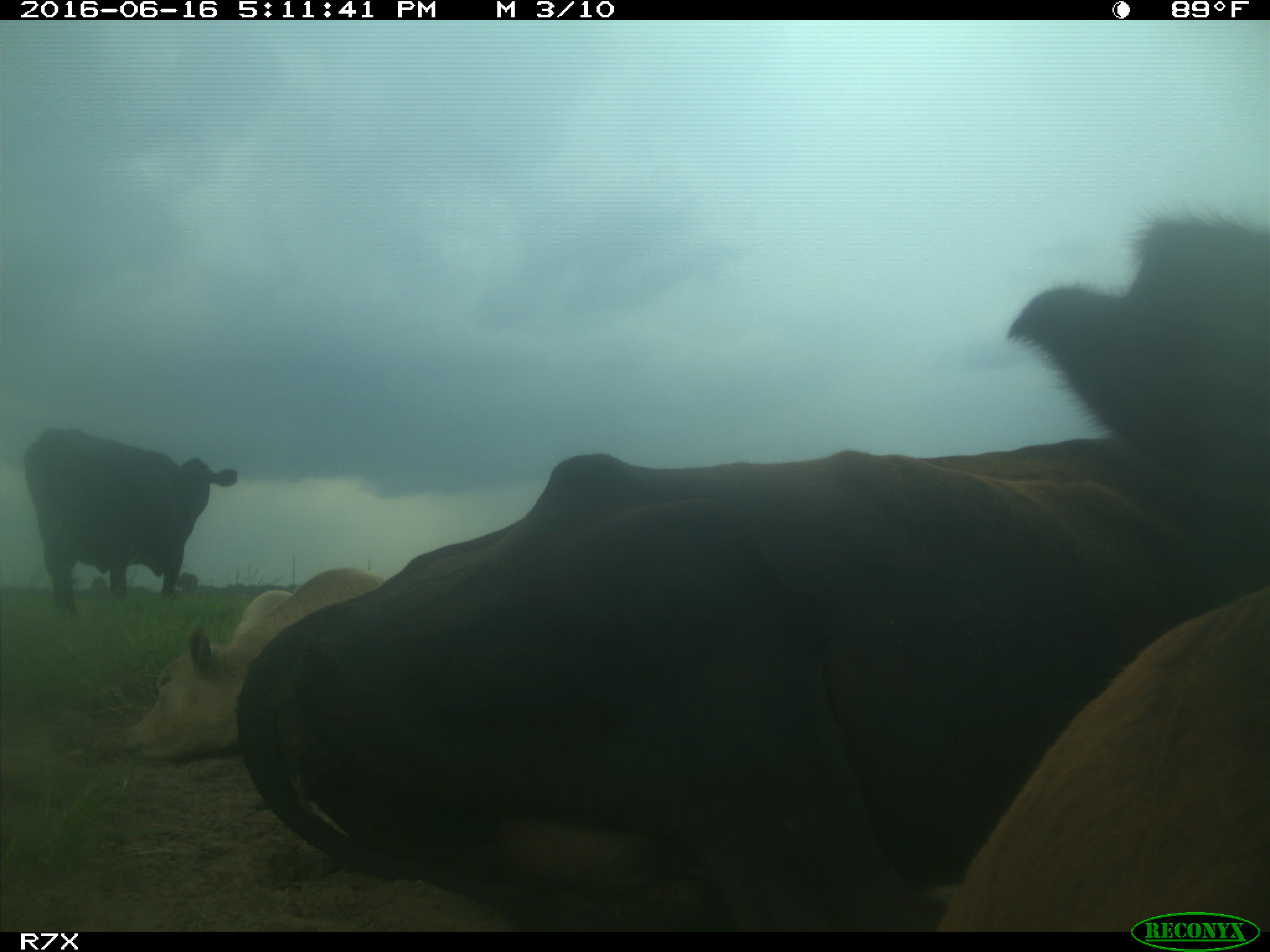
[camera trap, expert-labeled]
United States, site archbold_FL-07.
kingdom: Animalia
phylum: Chordata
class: Mammalia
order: Artiodactyla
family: Bovidae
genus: Bos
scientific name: Bos taurus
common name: domestic cow